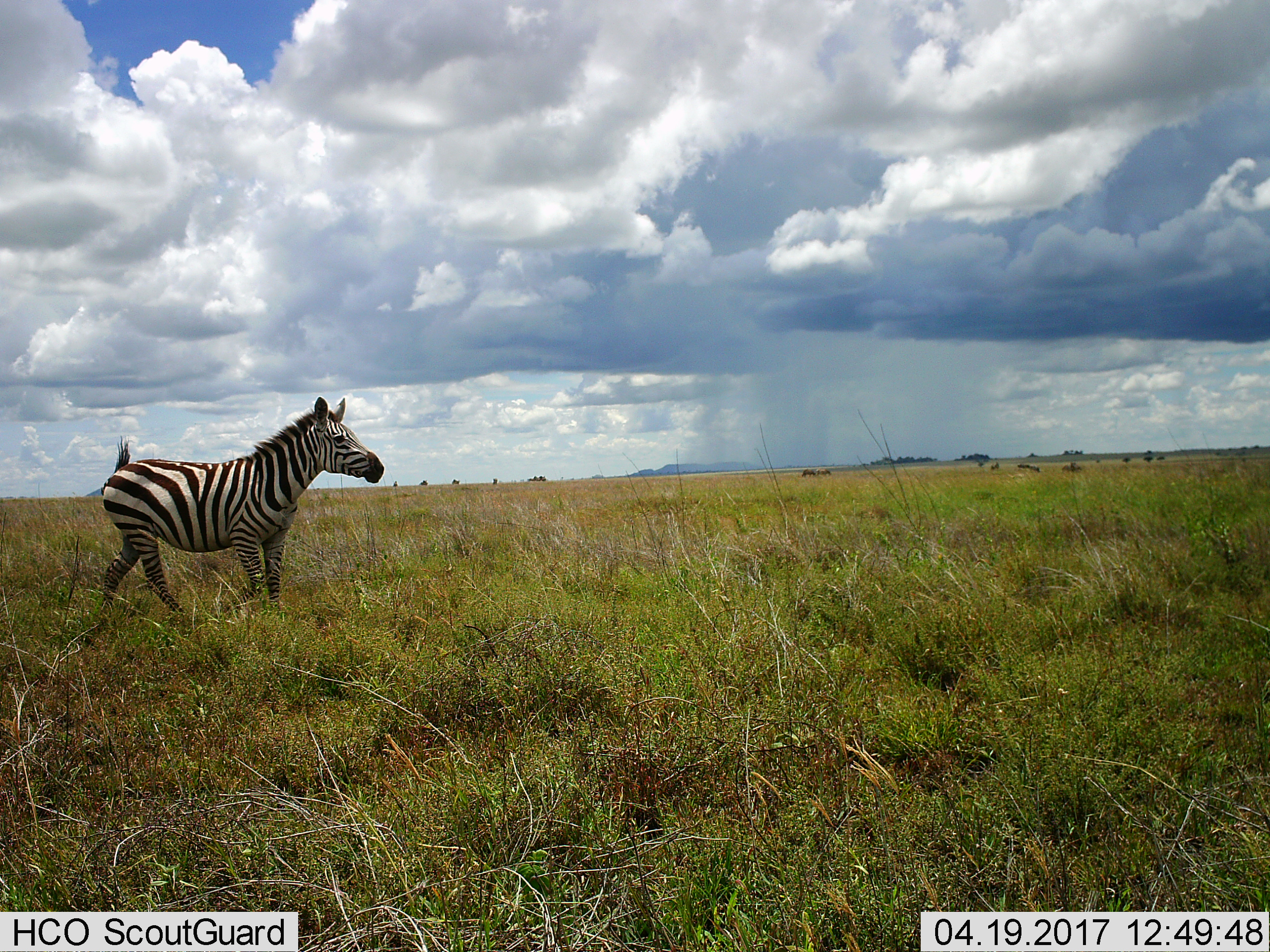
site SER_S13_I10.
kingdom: Animalia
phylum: Chordata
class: Mammalia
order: Perissodactyla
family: Equidae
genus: Equus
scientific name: Equus quagga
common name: plains zebra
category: zebraplains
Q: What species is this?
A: Zebraplains (plains zebra) (Equus quagga).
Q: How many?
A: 1.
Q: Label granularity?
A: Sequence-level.